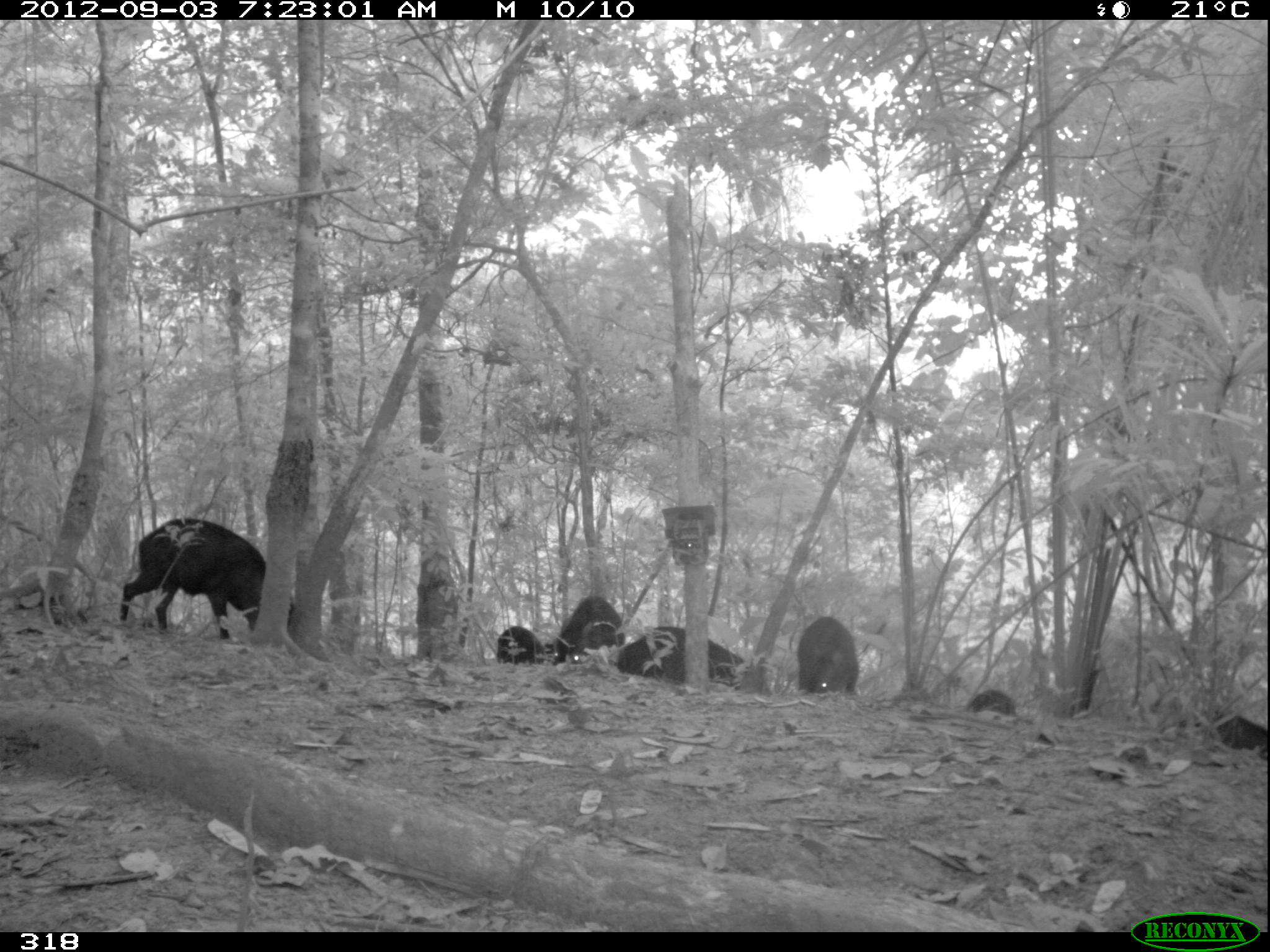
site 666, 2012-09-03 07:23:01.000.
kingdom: Animalia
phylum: Chordata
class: Mammalia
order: Artiodactyla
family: Tayassuidae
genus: Tayassu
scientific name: Tayassu pecari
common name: white-lipped peccary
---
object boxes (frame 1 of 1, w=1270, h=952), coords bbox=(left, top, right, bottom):
tayassu pecari: bbox=(120, 518, 295, 639); bbox=(616, 627, 772, 696); bbox=(551, 596, 626, 665); bbox=(798, 617, 858, 694); bbox=(1179, 710, 1267, 761); bbox=(497, 626, 554, 665); bbox=(967, 690, 1016, 716)